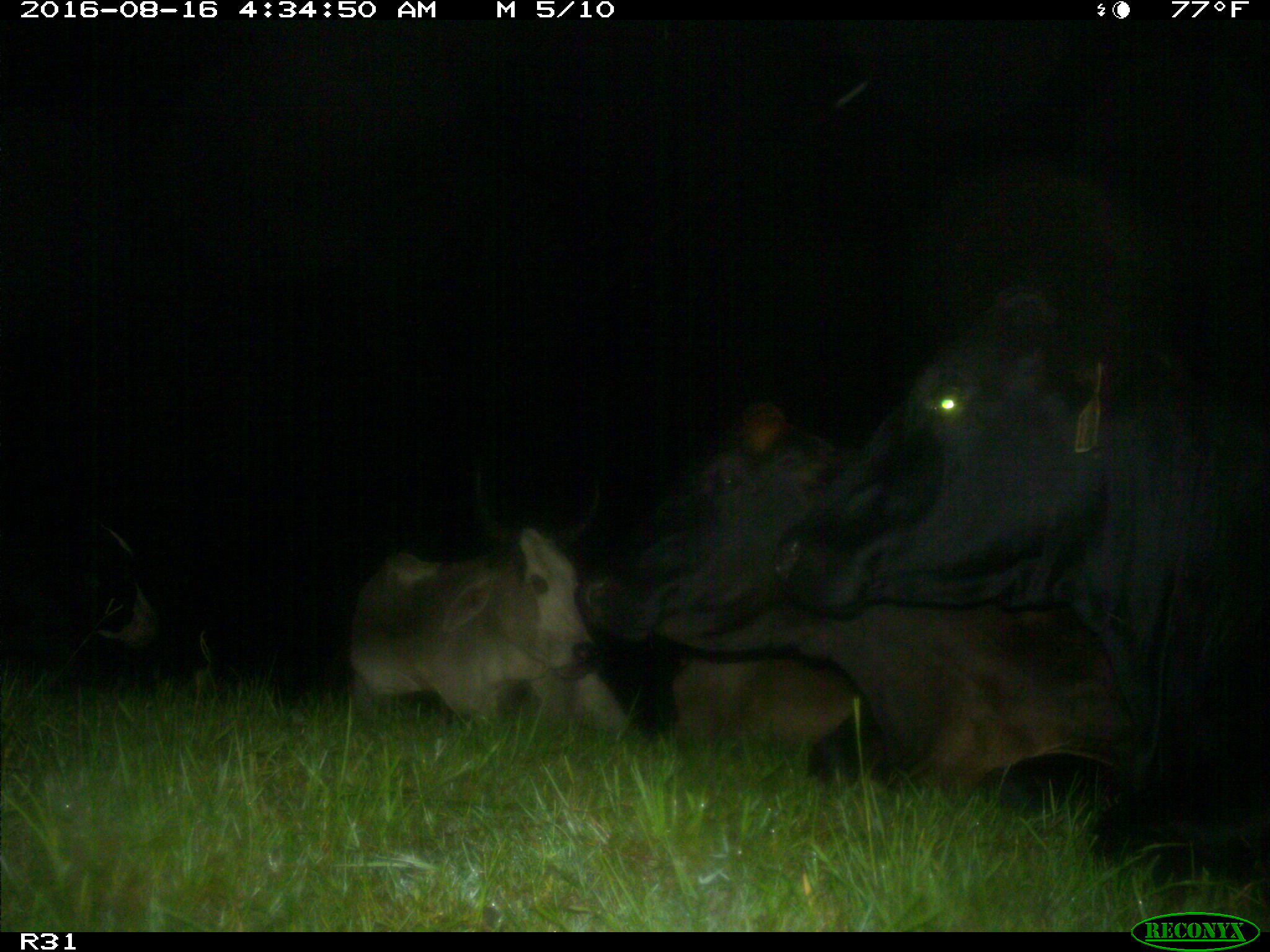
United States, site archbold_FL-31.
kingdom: Animalia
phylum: Chordata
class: Mammalia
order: Artiodactyla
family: Bovidae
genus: Bos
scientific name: Bos taurus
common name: domestic cow